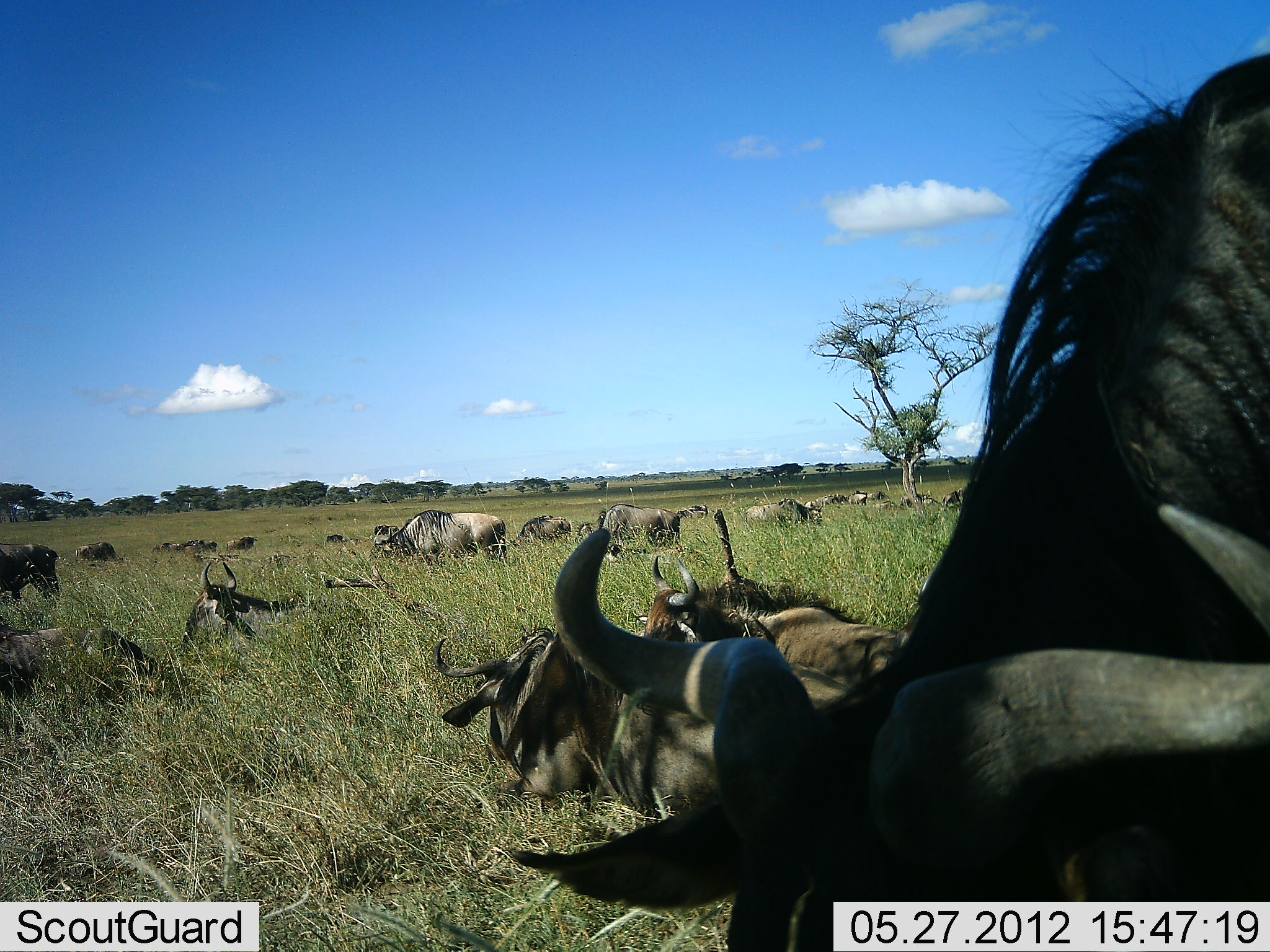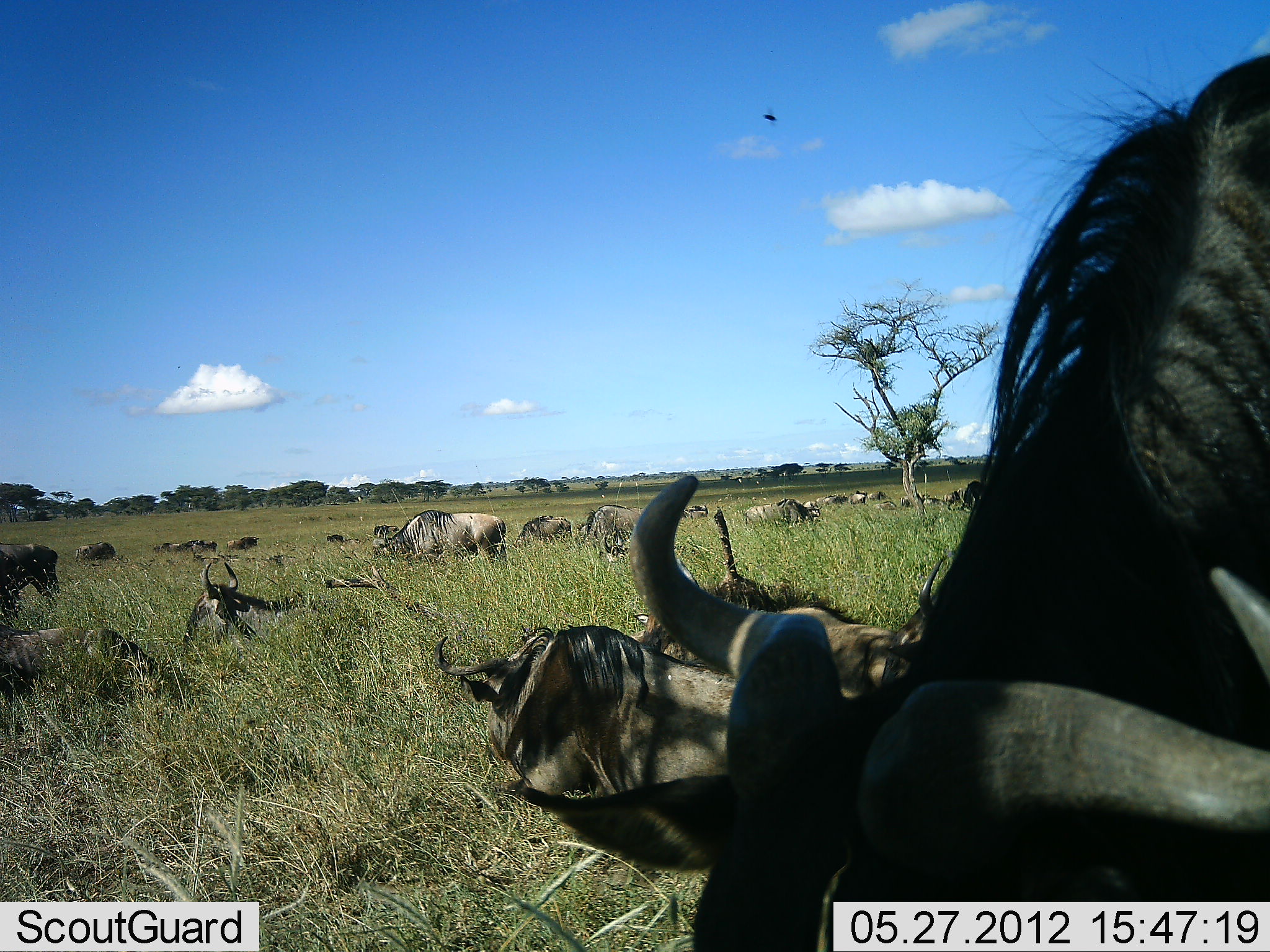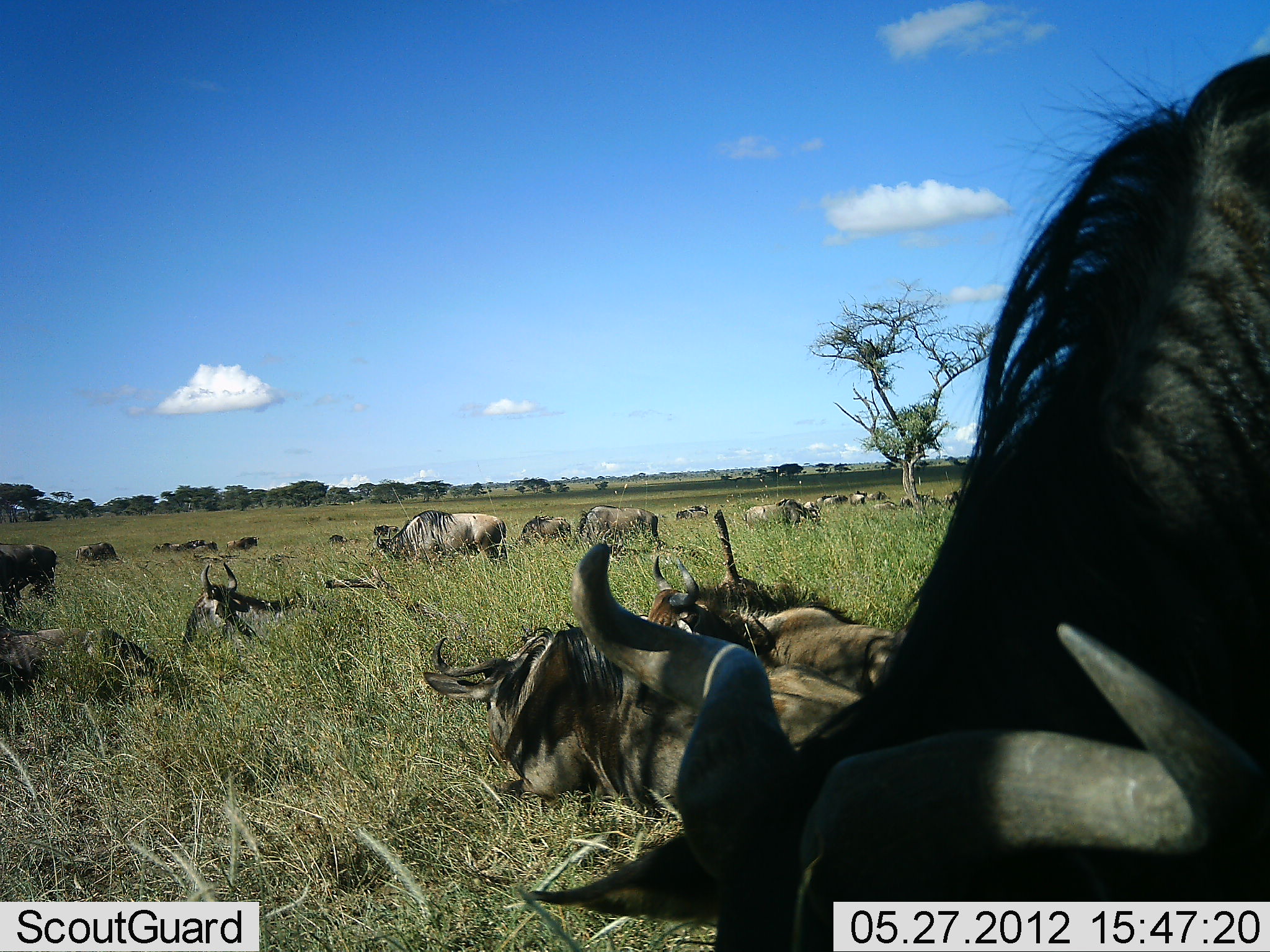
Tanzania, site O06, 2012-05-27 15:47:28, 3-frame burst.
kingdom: Animalia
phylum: Chordata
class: Mammalia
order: Artiodactyla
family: Bovidae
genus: Connochaetes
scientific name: Connochaetes taurinus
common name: blue wildebeest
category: wildebeest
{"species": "wildebeest (blue wildebeest) (Connochaetes taurinus)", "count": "11-50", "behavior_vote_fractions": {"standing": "45%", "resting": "86%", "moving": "5%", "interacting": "9%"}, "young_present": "5%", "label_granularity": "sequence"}